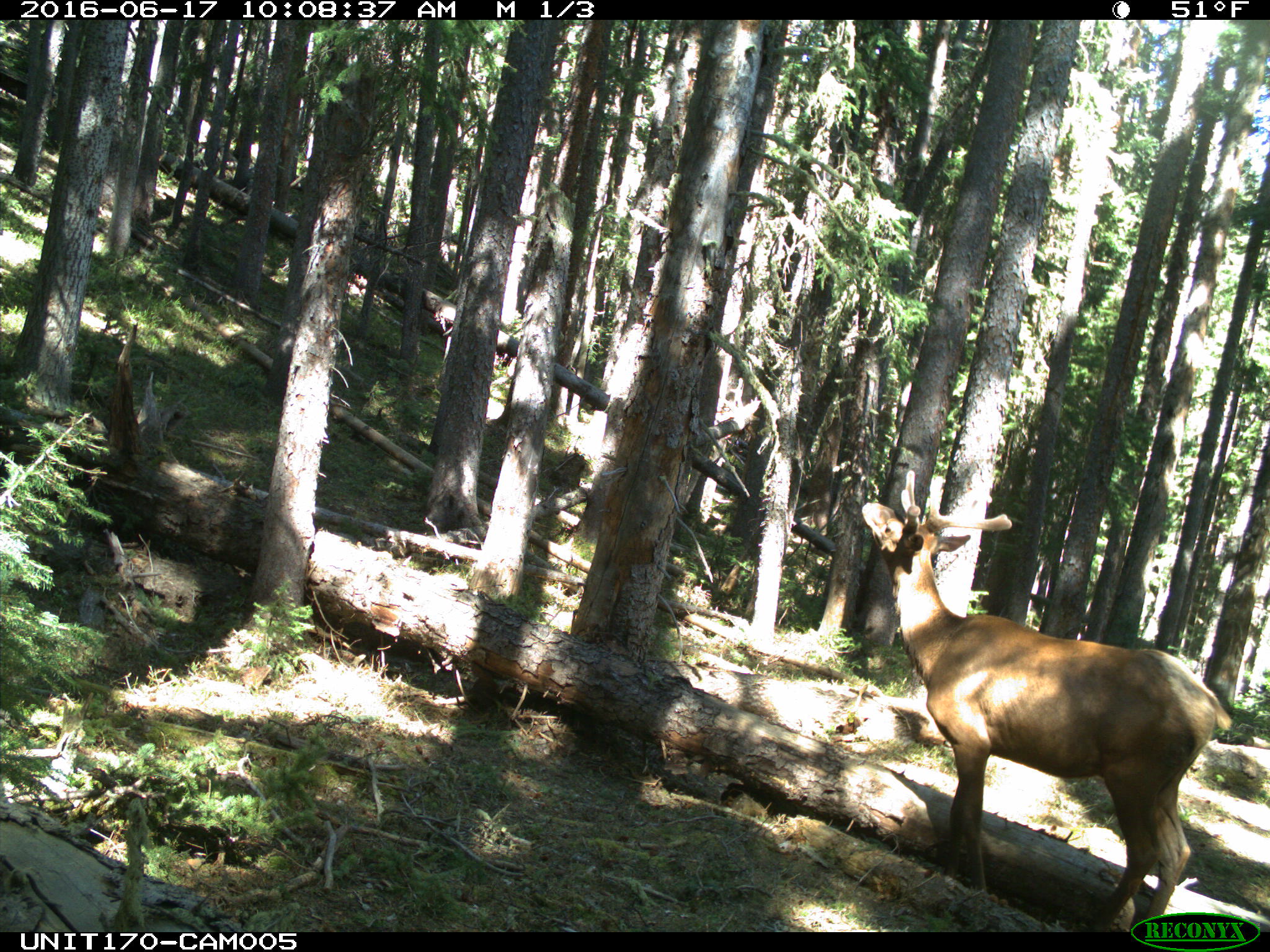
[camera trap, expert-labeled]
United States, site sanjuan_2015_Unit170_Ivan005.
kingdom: Animalia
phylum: Chordata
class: Mammalia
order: Artiodactyla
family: Cervidae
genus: Cervus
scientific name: Cervus elaphus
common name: red deer